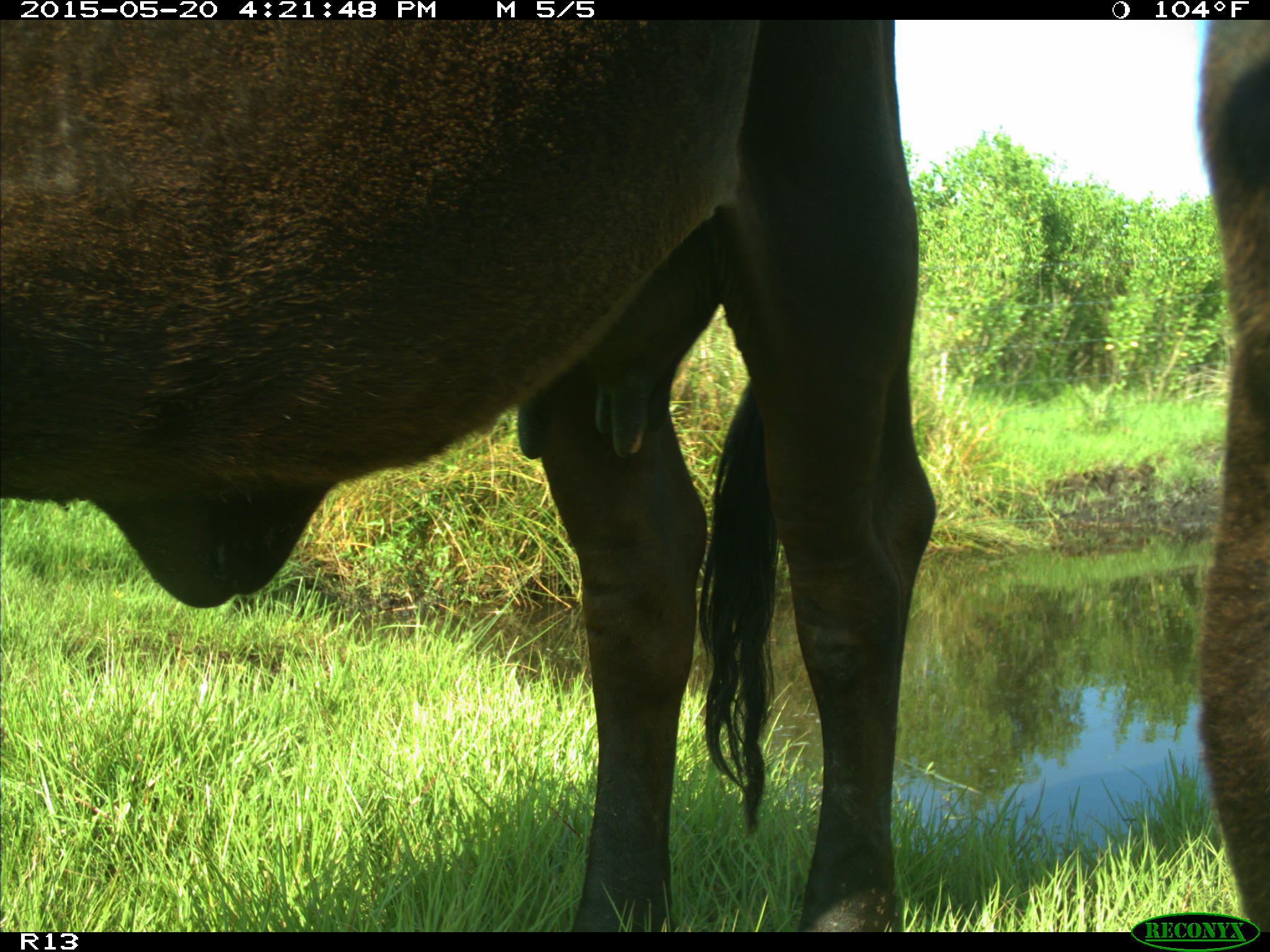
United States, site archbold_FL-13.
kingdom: Animalia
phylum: Chordata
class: Mammalia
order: Artiodactyla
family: Bovidae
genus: Bos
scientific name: Bos taurus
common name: domestic cow